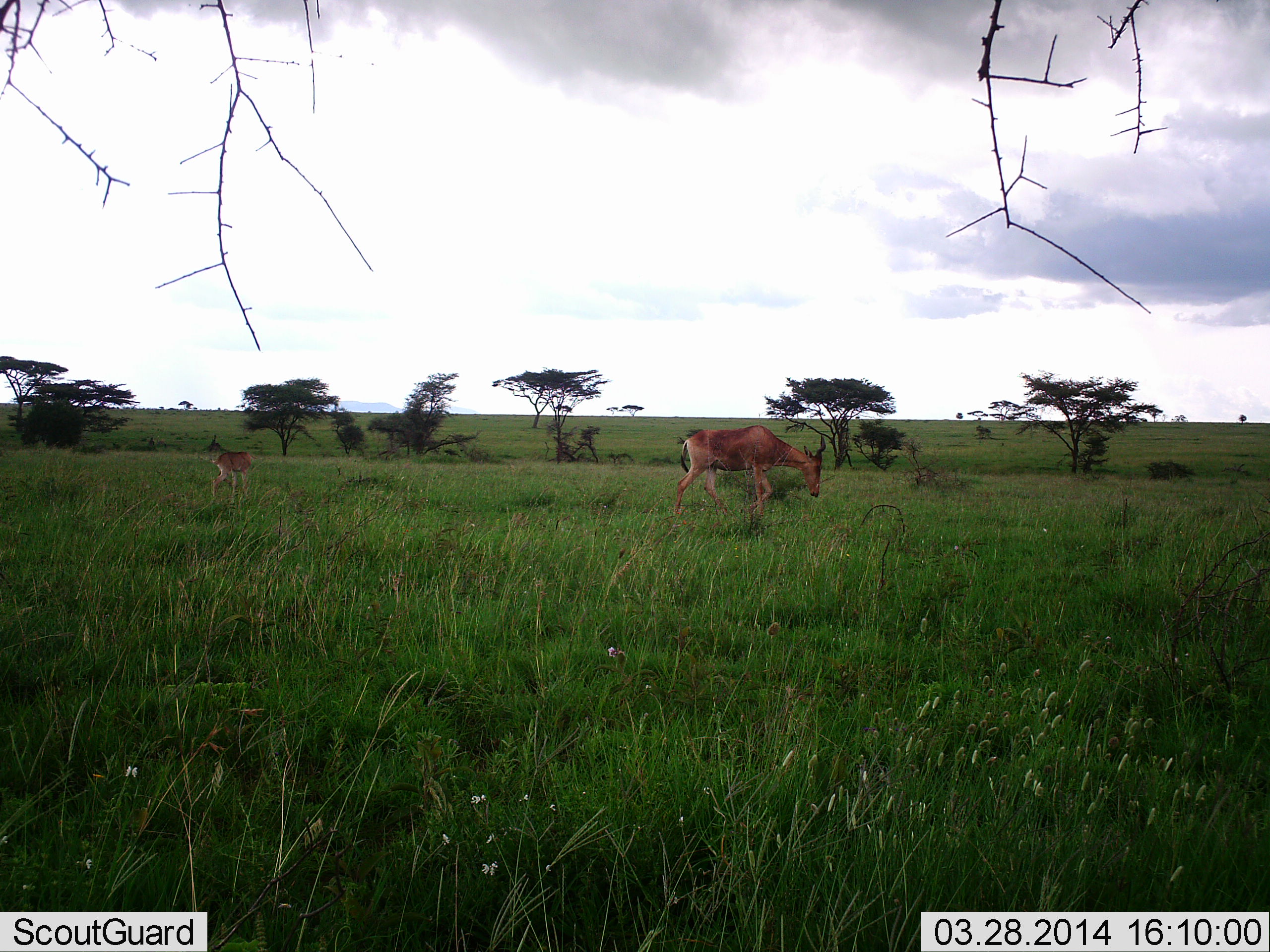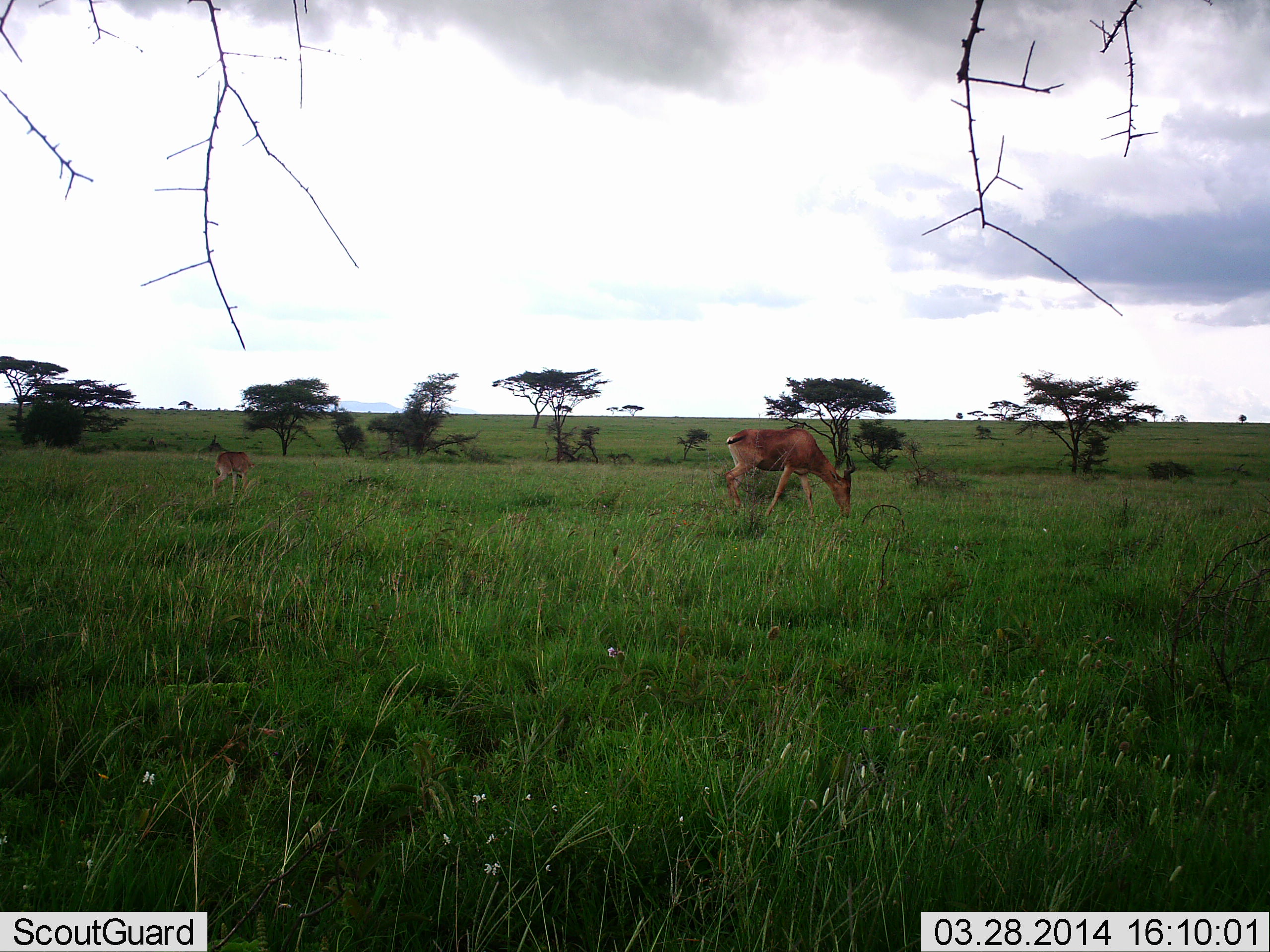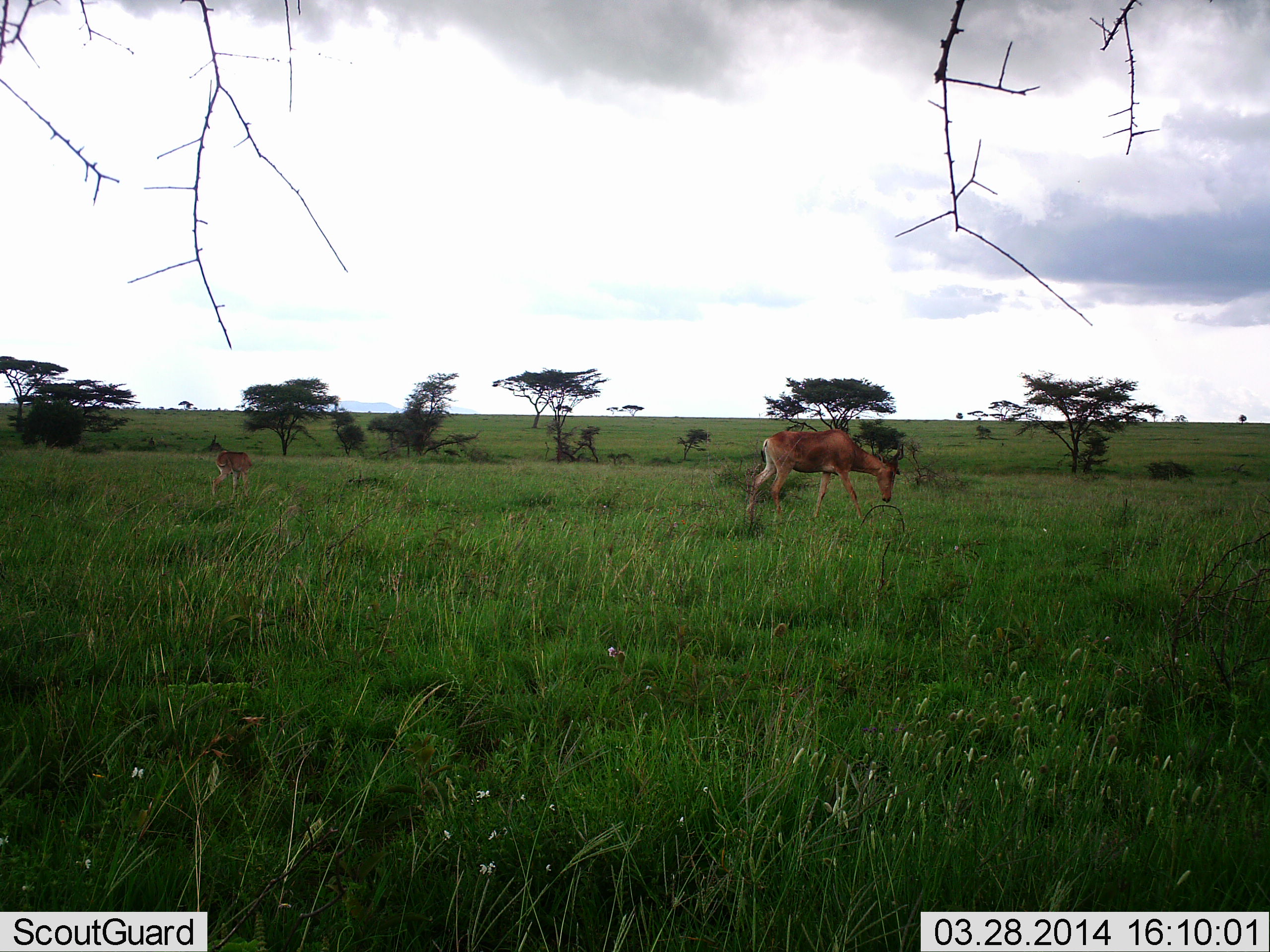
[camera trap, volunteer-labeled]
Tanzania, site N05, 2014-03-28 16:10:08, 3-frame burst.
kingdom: Animalia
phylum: Chordata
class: Mammalia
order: Artiodactyla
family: Bovidae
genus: Alcelaphus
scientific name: Alcelaphus buselaphus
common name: hartebeest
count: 2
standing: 30%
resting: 0%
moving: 30%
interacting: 0%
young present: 60%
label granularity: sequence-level